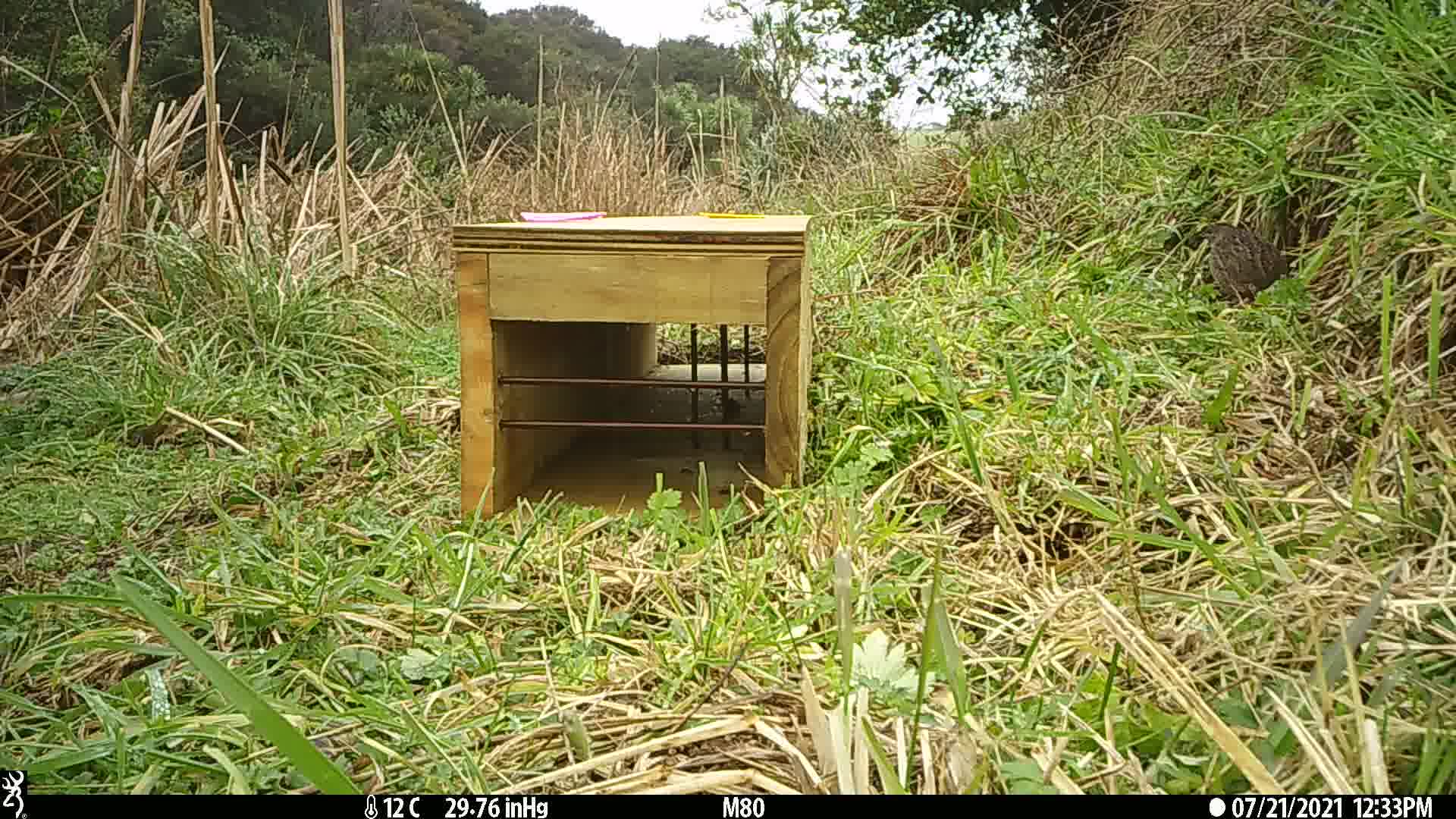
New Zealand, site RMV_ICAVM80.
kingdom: Animalia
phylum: Chordata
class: Aves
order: Galliformes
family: Phasianidae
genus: Synoicus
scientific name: Synoicus ypsilophorus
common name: brown quail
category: quail brown